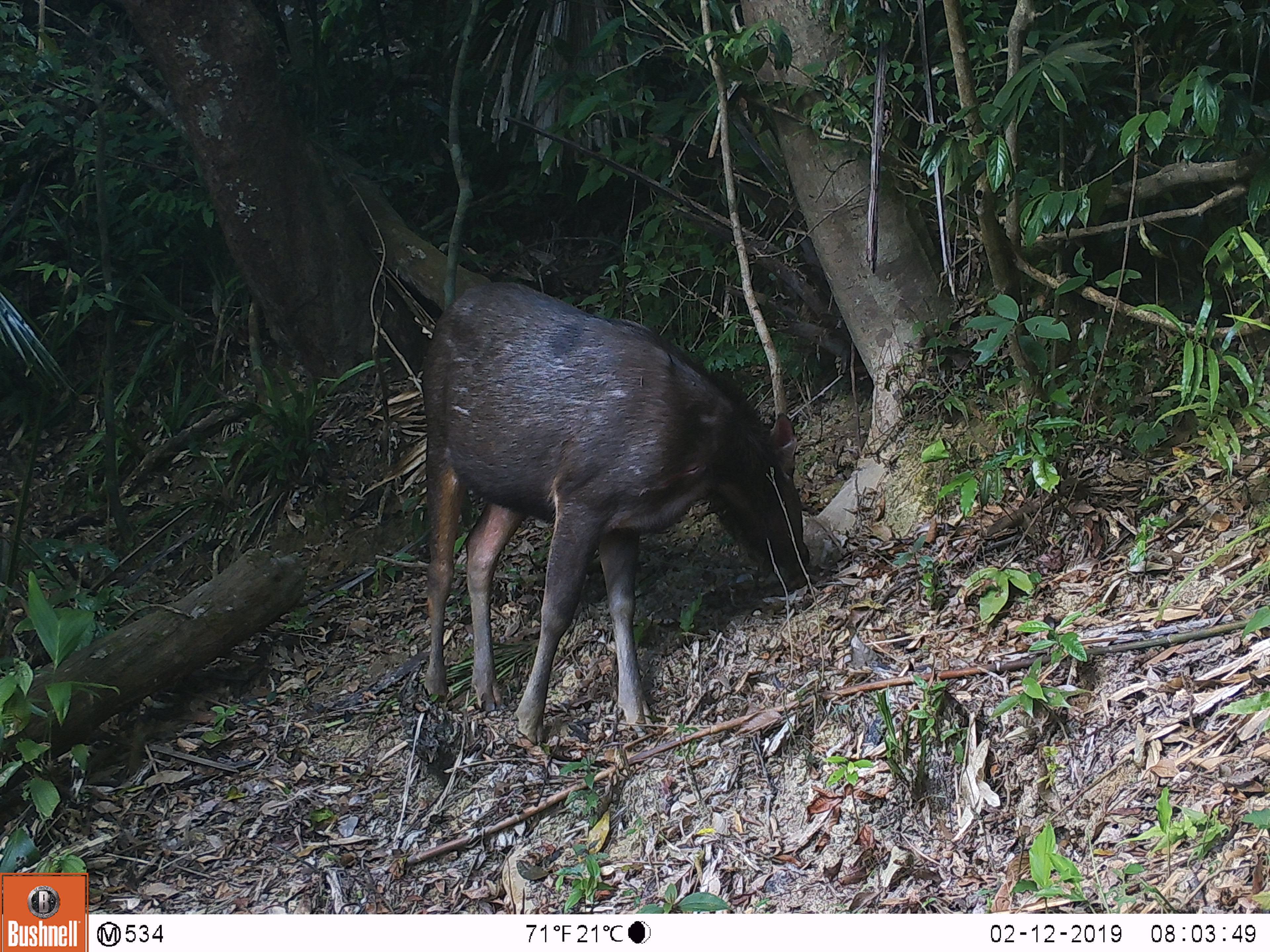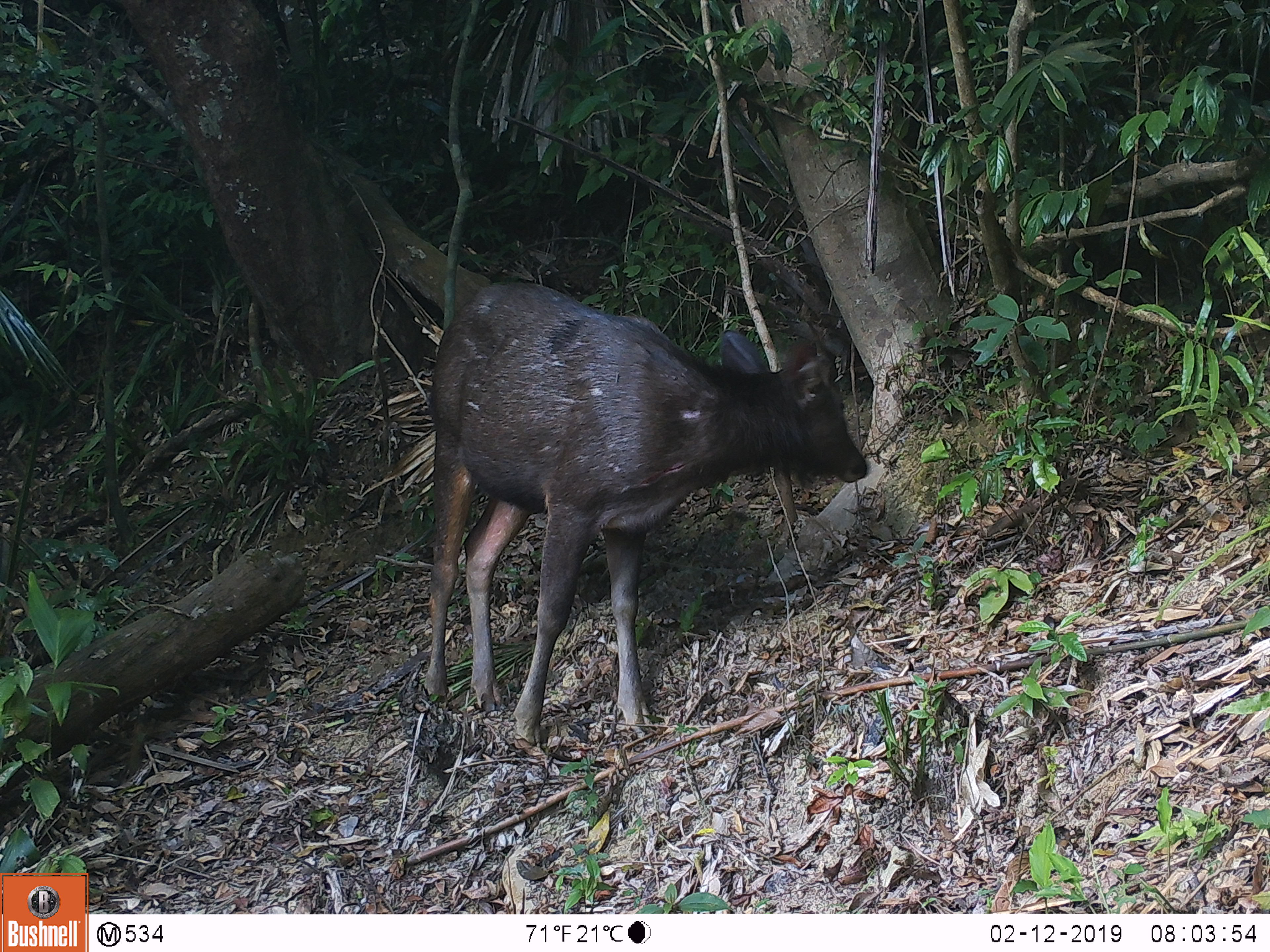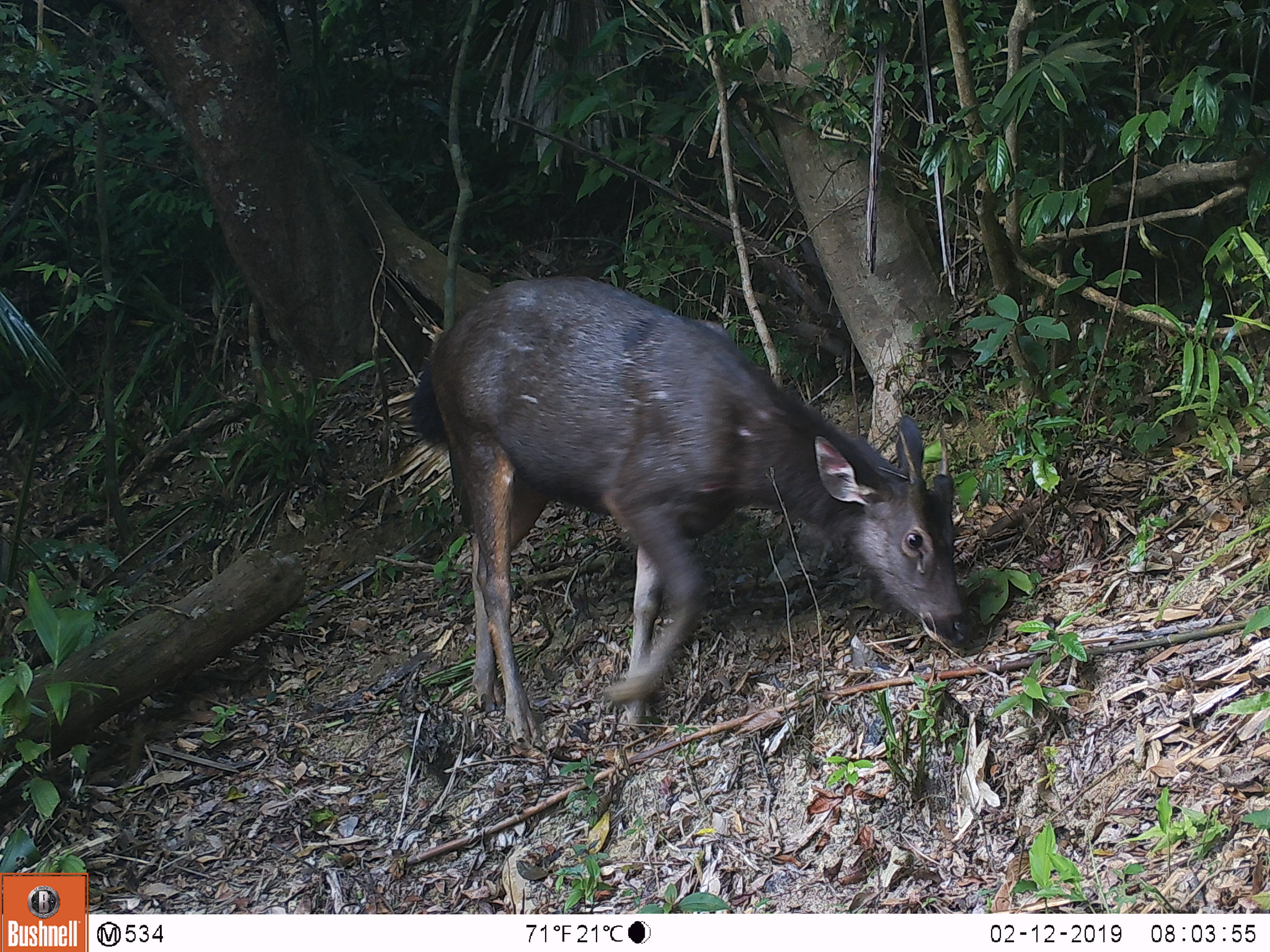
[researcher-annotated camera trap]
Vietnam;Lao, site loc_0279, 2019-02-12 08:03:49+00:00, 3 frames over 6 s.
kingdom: Animalia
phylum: Chordata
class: Mammalia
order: Artiodactyla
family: Cervidae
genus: Rusa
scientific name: Rusa unicolor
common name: sambar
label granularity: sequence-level